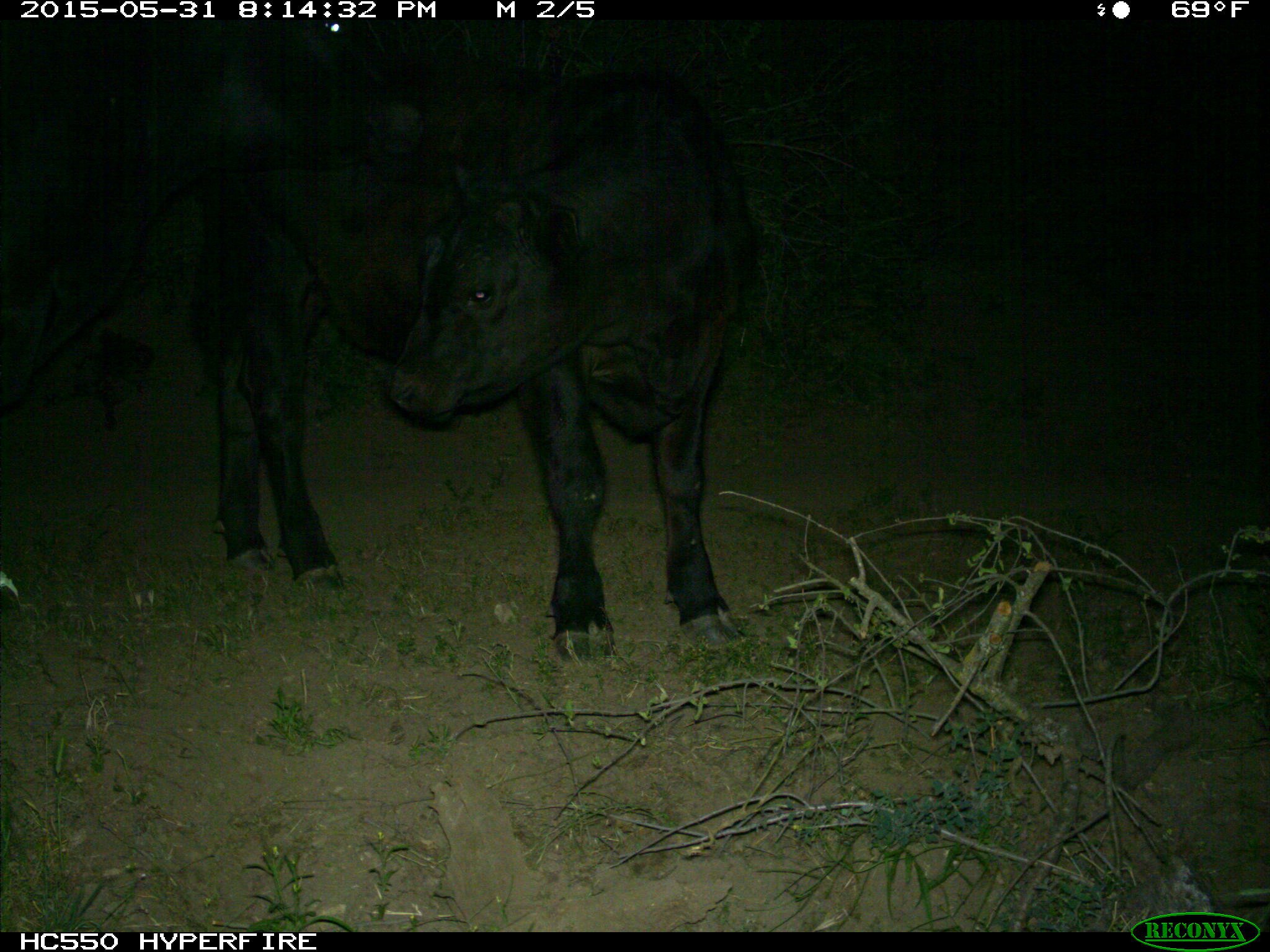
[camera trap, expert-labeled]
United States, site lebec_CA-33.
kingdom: Animalia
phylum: Chordata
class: Mammalia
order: Artiodactyla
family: Bovidae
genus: Bos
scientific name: Bos taurus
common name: domestic cow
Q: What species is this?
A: Bos taurus (domestic cow).